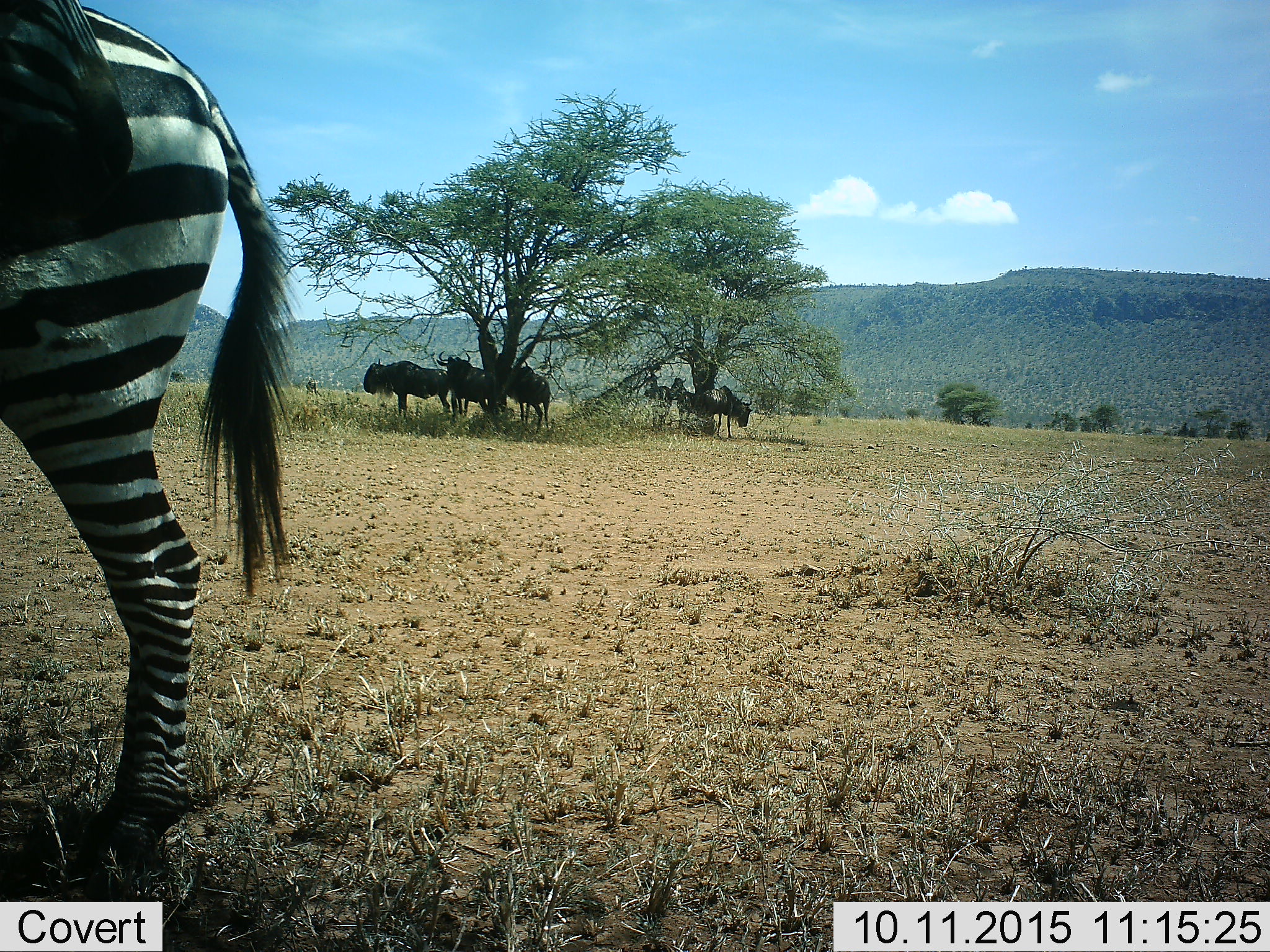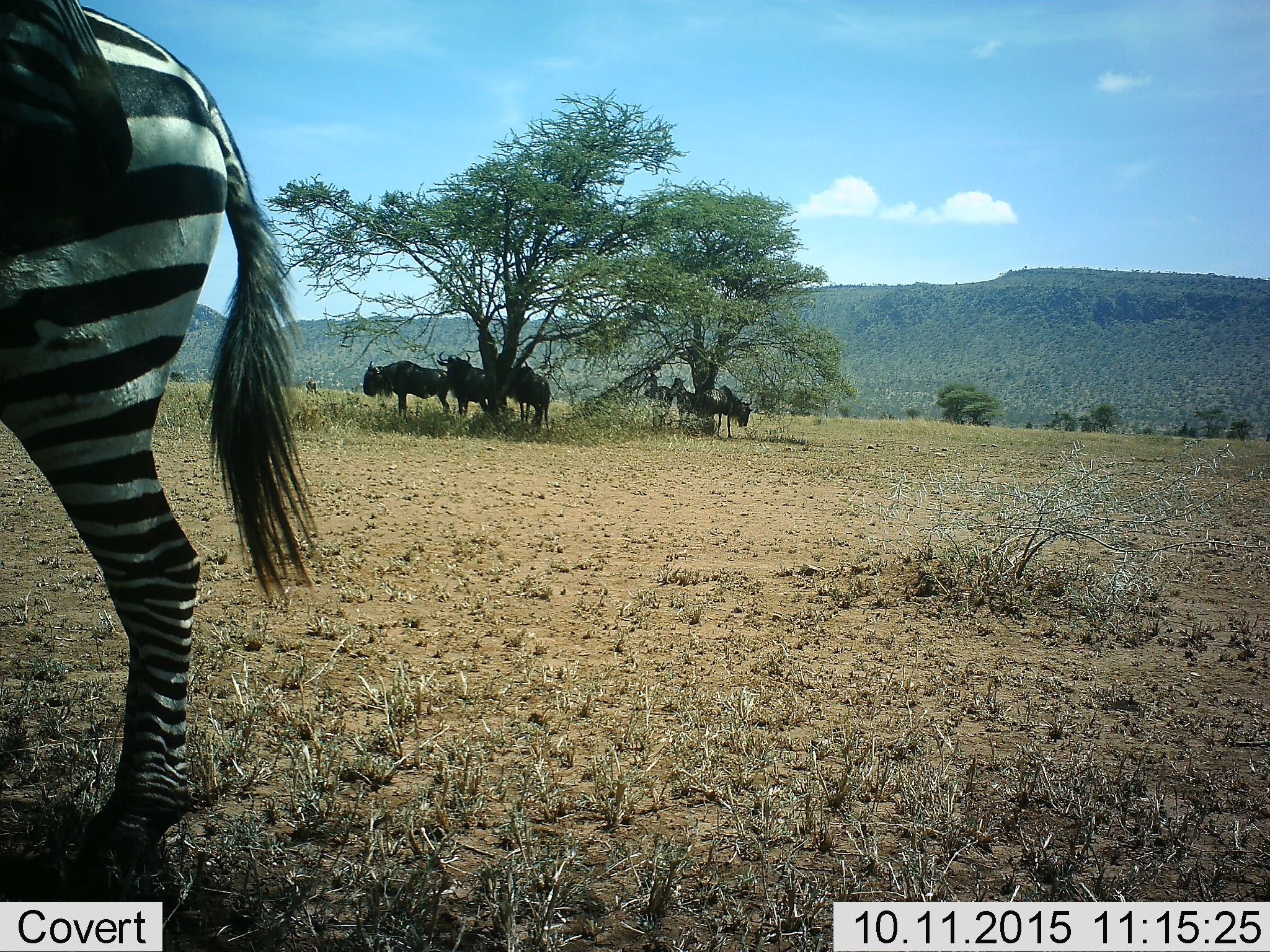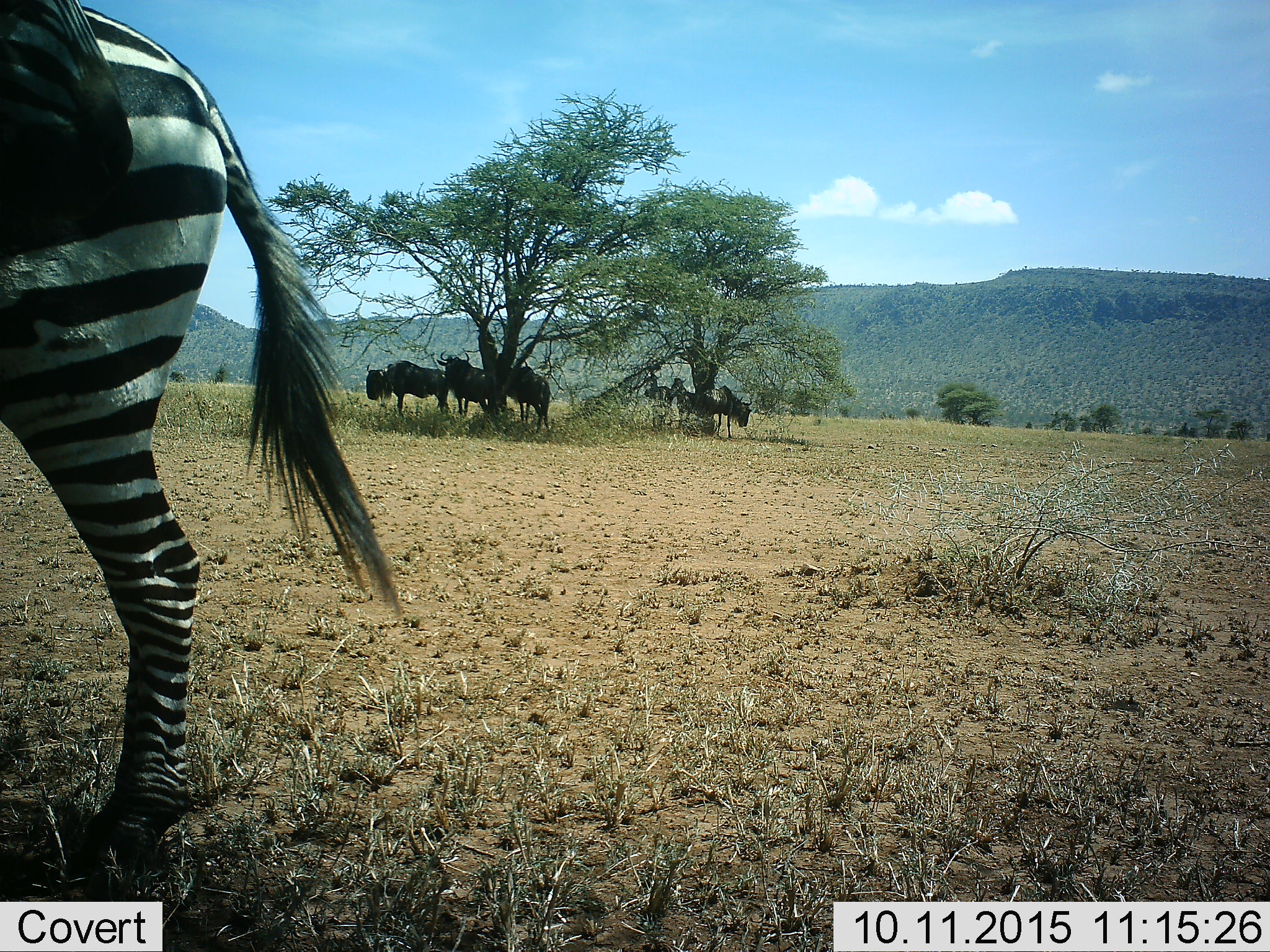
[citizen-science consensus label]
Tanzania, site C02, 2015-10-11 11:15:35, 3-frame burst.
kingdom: Animalia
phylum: Chordata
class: Mammalia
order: Artiodactyla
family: Bovidae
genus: Connochaetes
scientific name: Connochaetes taurinus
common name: blue wildebeest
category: wildebeest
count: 6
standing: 89%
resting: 26%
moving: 0%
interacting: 5%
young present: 0%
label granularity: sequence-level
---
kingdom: Animalia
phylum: Chordata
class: Mammalia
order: Perissodactyla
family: Equidae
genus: Equus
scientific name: Equus quagga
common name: plains zebra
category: zebra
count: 2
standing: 100%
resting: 10%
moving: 0%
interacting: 5%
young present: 0%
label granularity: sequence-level